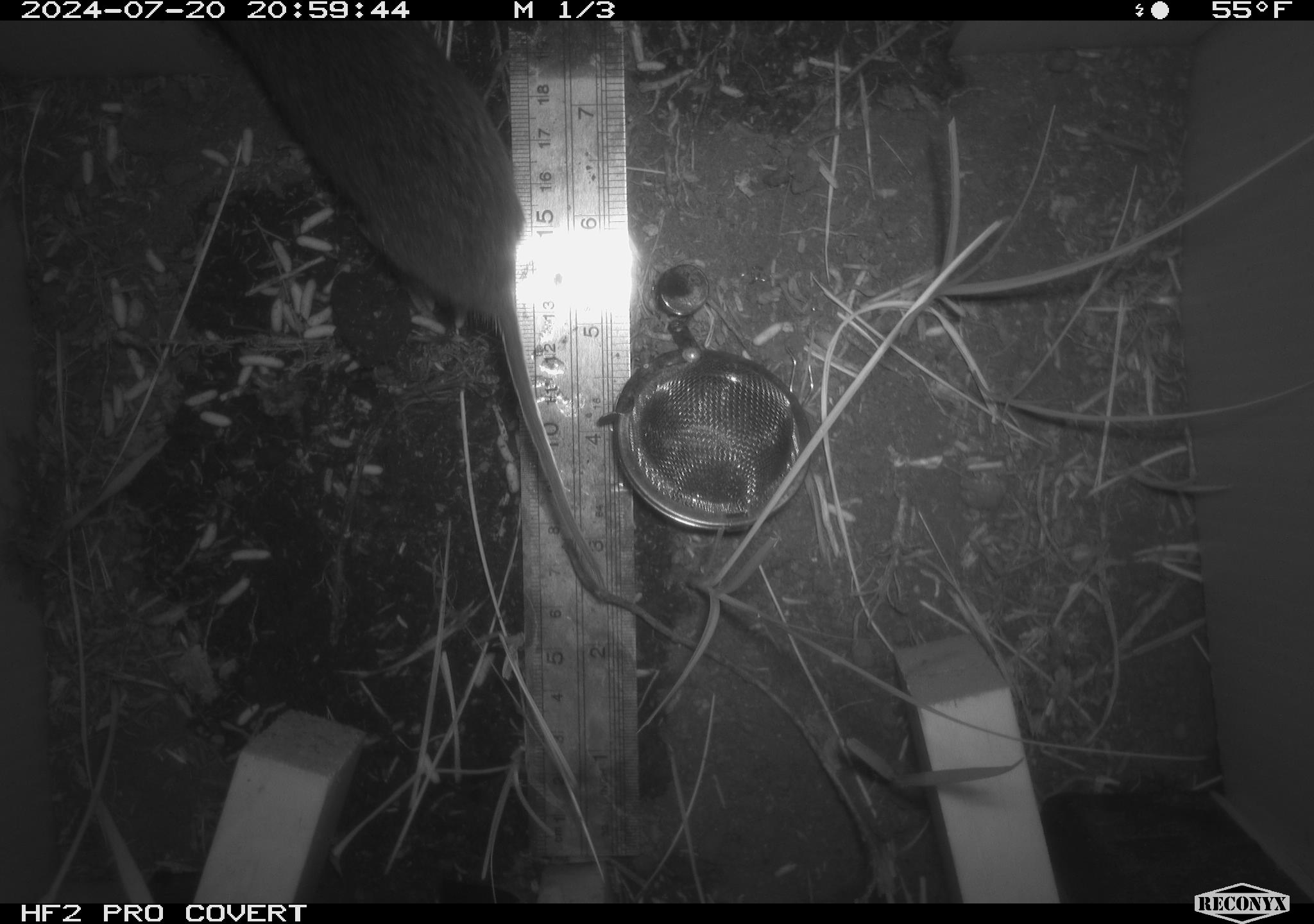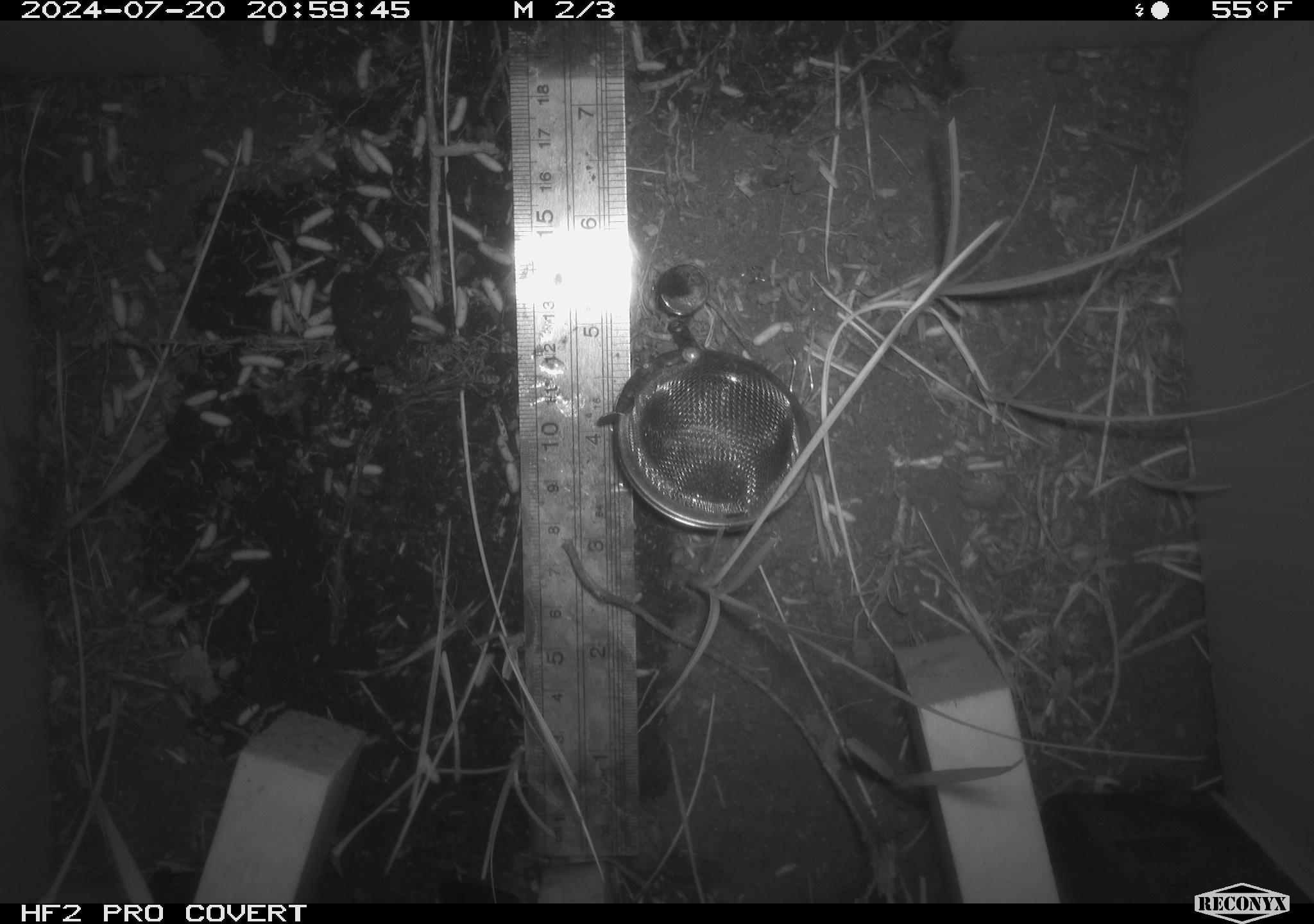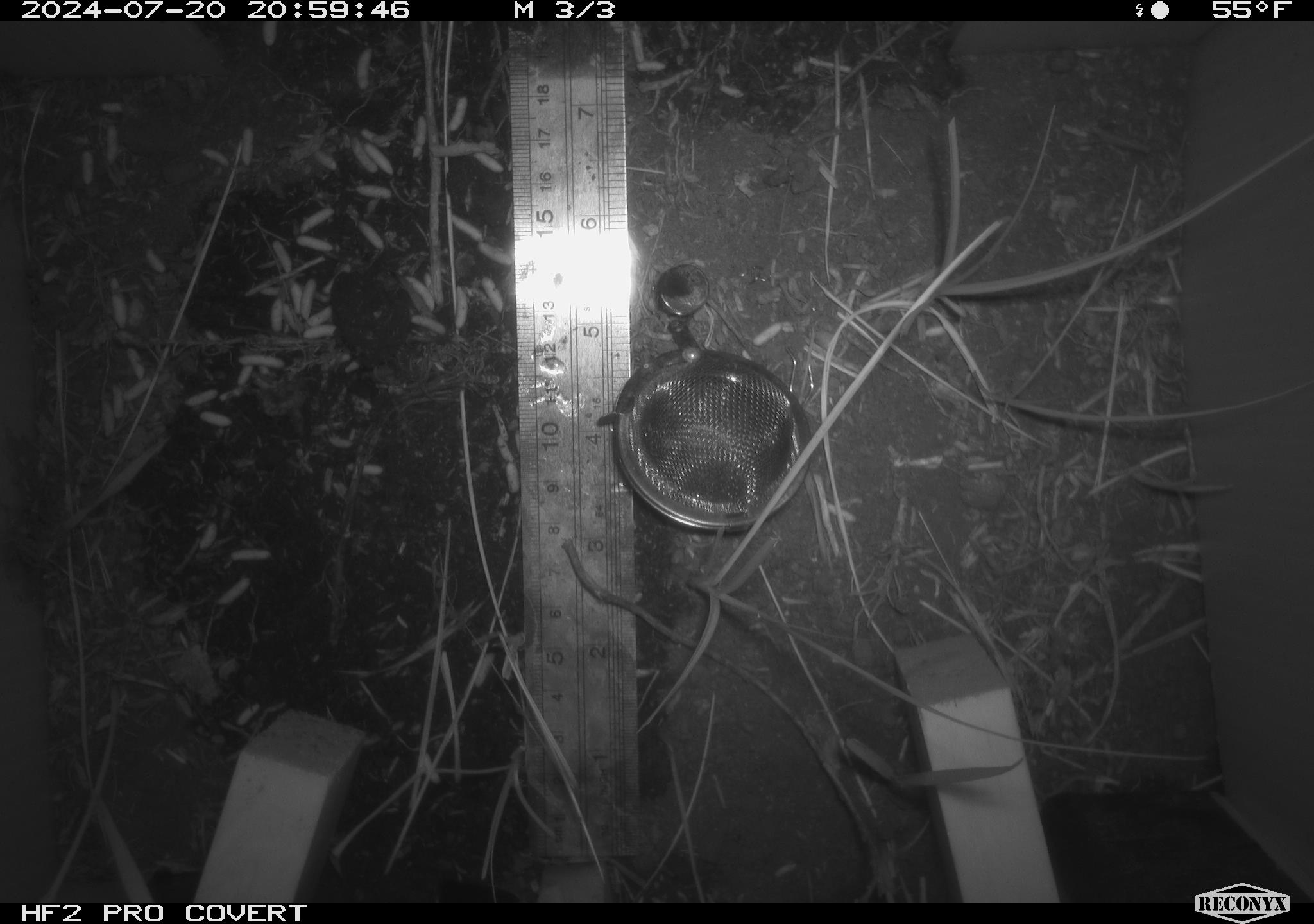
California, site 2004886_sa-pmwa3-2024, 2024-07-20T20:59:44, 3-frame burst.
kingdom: Animalia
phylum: Chordata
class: Mammalia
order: Rodentia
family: Cricetidae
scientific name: Arvicolinae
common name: voles, lemmings, and muskrats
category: arvicolinae subfamily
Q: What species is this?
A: Arvicolinae subfamily (voles, lemmings, and muskrats) (Arvicolinae).